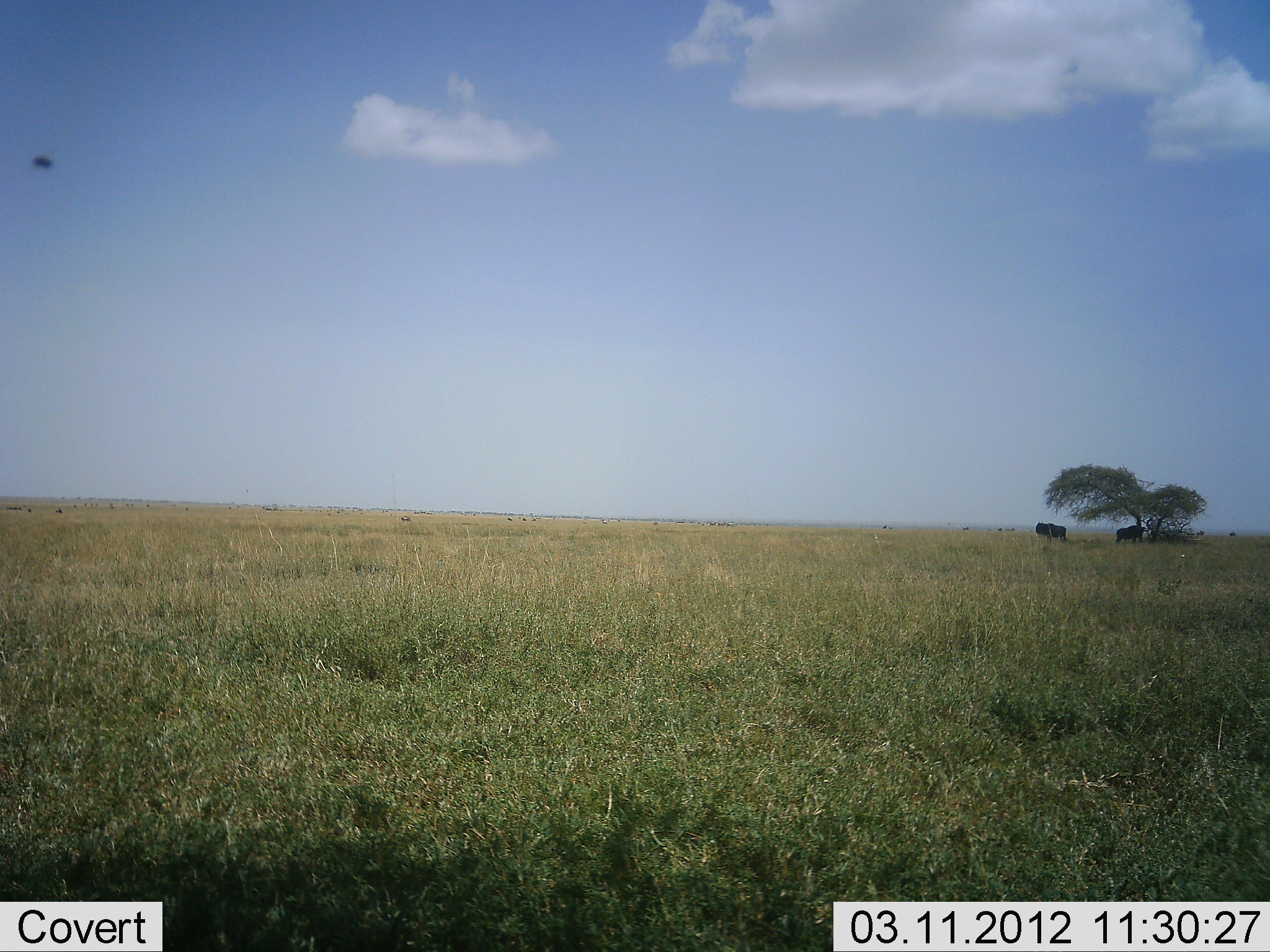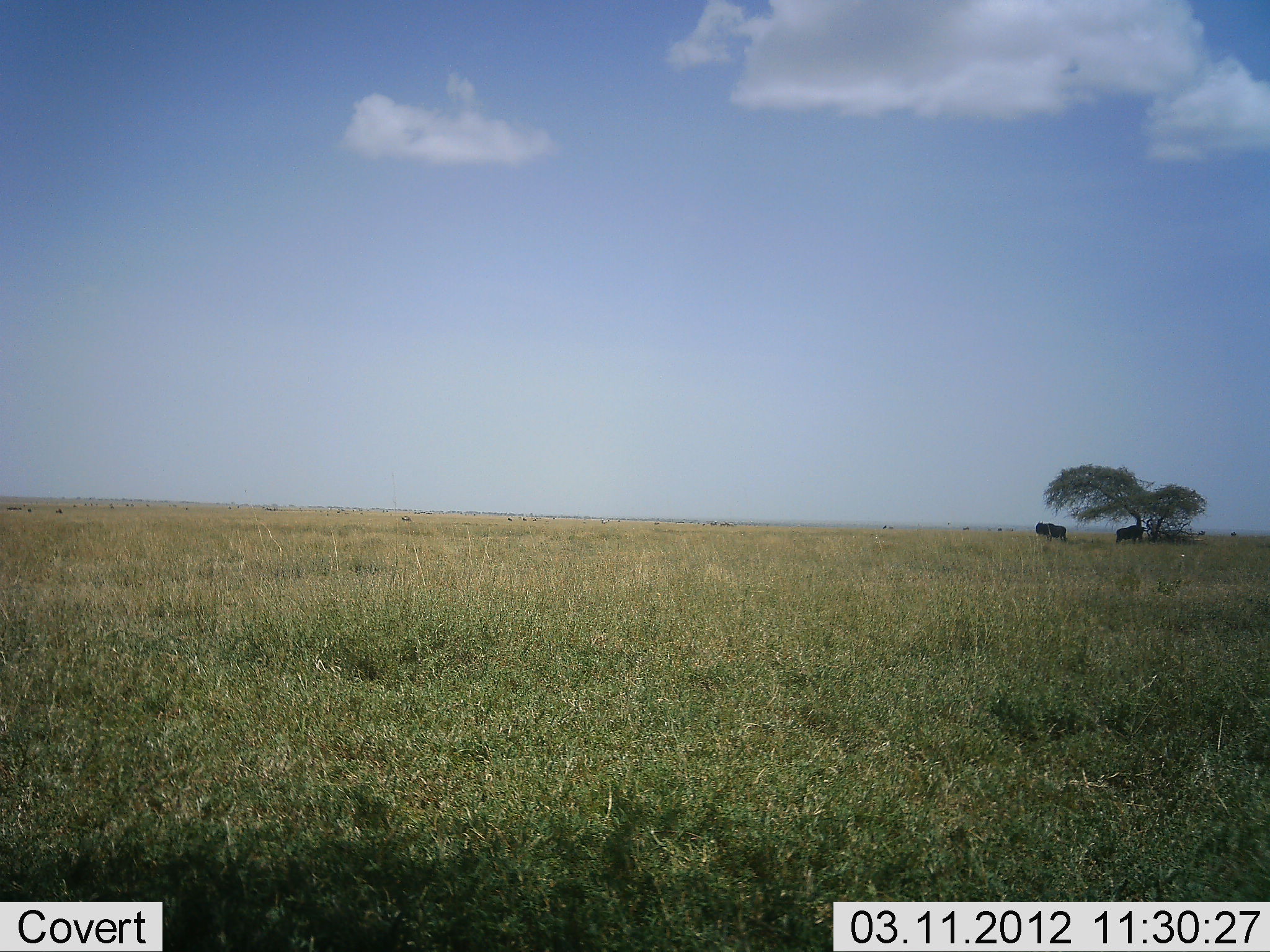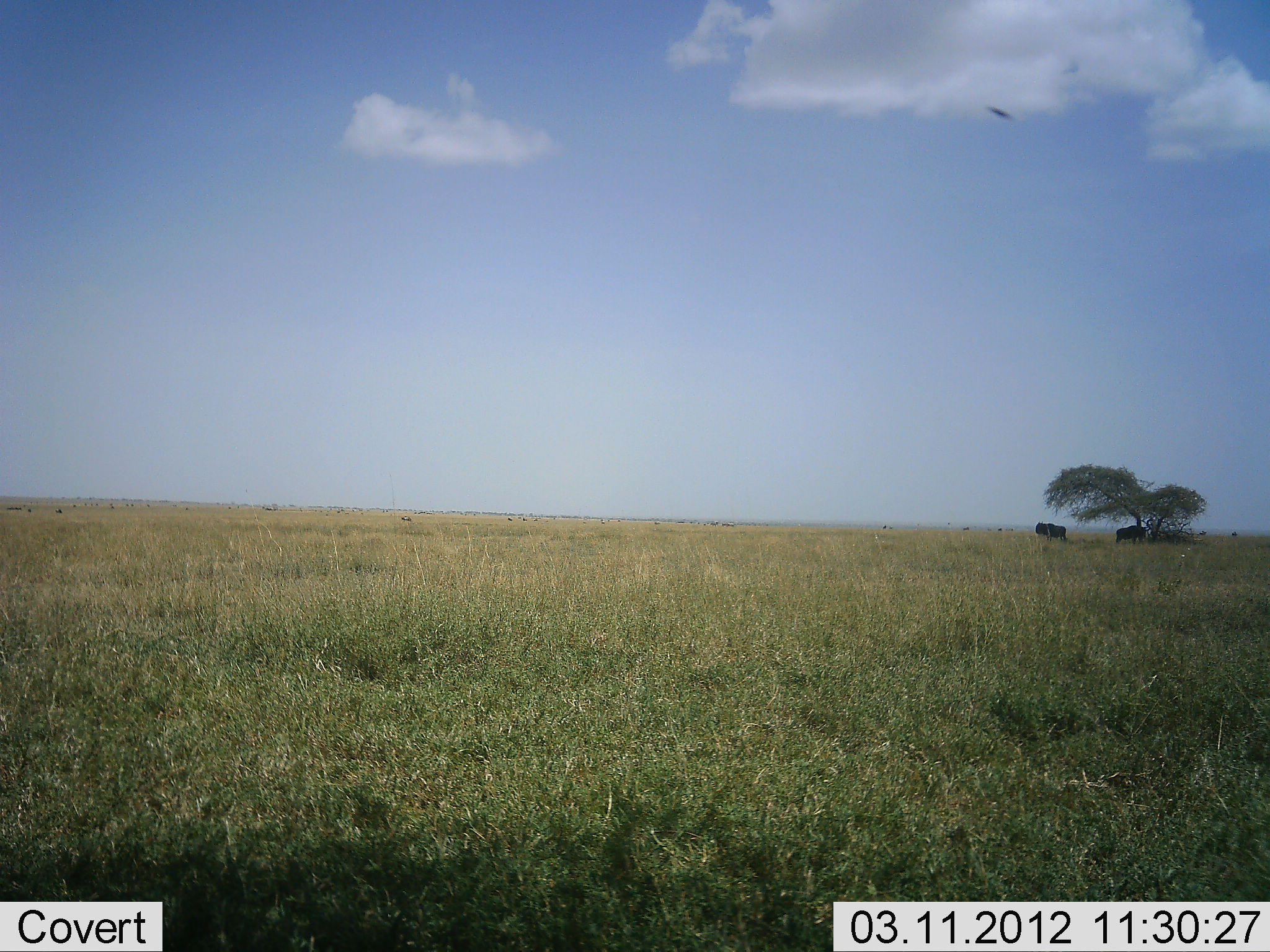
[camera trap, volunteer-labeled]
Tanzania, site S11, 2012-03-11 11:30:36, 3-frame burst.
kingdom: Animalia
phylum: Chordata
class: Mammalia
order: Artiodactyla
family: Bovidae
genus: Connochaetes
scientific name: Connochaetes taurinus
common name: blue wildebeest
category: wildebeest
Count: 2.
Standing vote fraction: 92%.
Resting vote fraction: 16%.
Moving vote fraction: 4%.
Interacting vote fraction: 0%.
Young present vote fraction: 0%.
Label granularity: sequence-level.